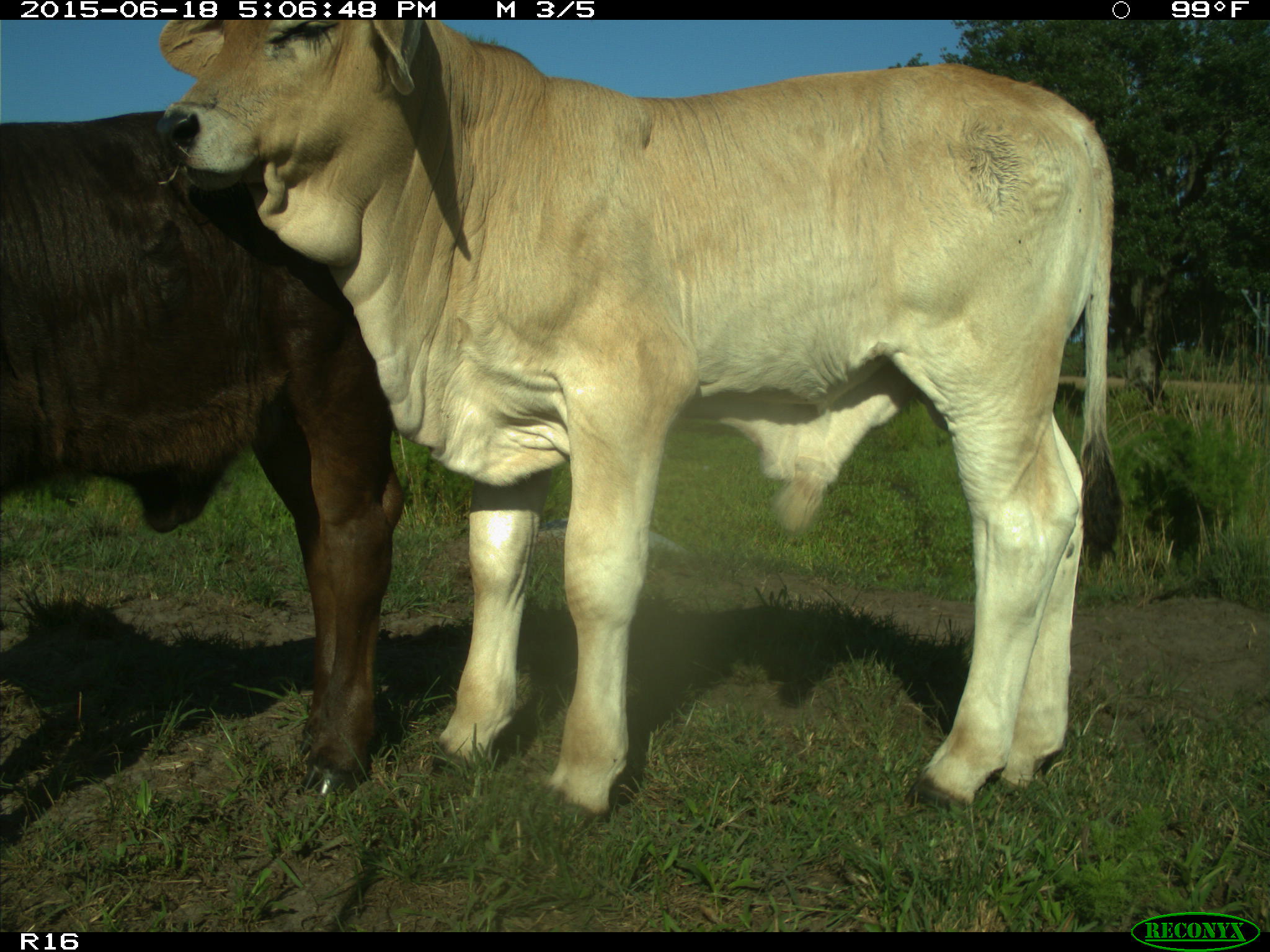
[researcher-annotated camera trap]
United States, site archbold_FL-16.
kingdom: Animalia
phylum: Chordata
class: Mammalia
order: Artiodactyla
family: Bovidae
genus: Bos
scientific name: Bos taurus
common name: domestic cow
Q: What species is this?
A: Bos taurus (domestic cow).